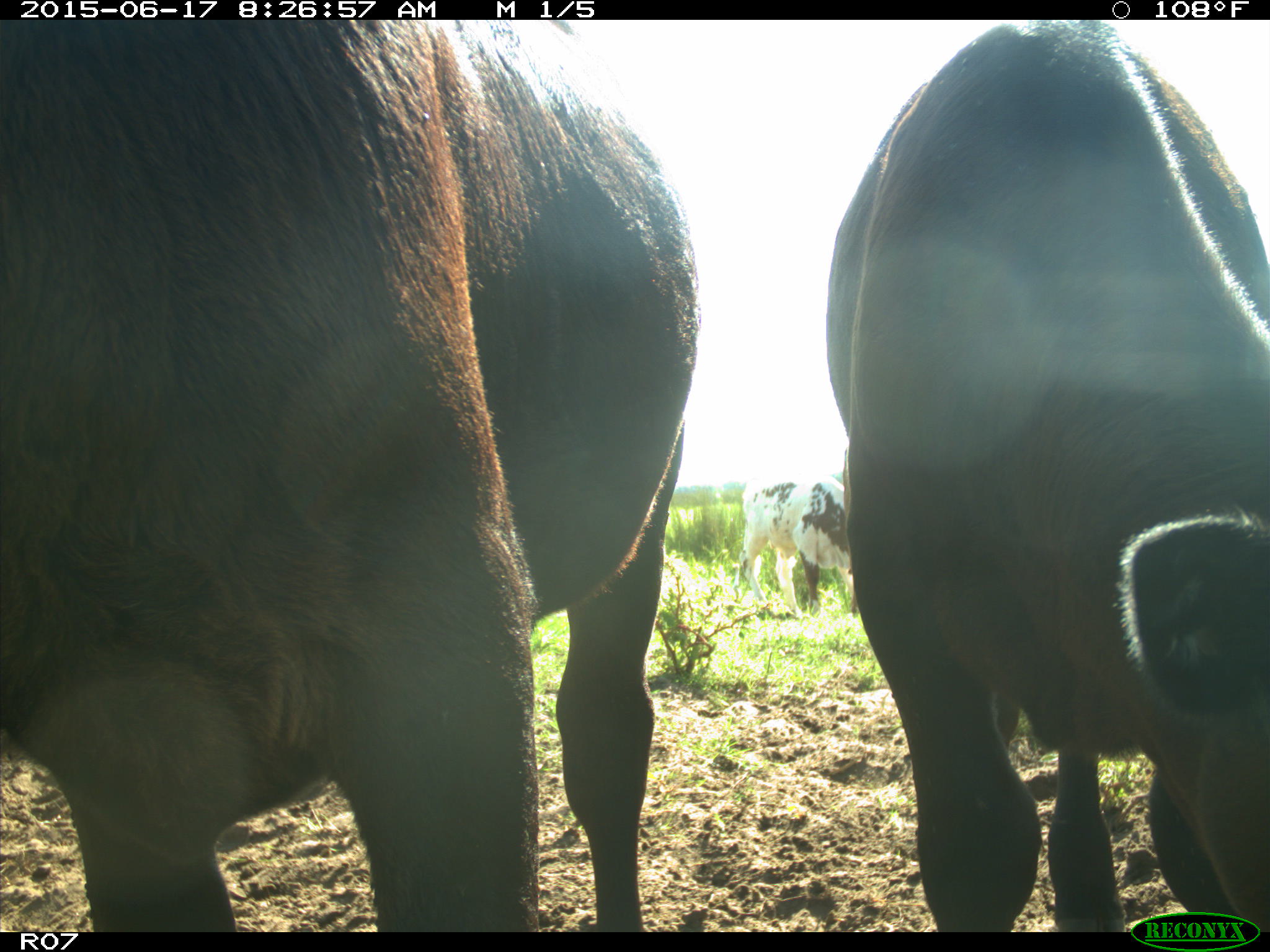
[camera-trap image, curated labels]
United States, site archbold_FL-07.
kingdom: Animalia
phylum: Chordata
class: Mammalia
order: Artiodactyla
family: Bovidae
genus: Bos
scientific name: Bos taurus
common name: domestic cow